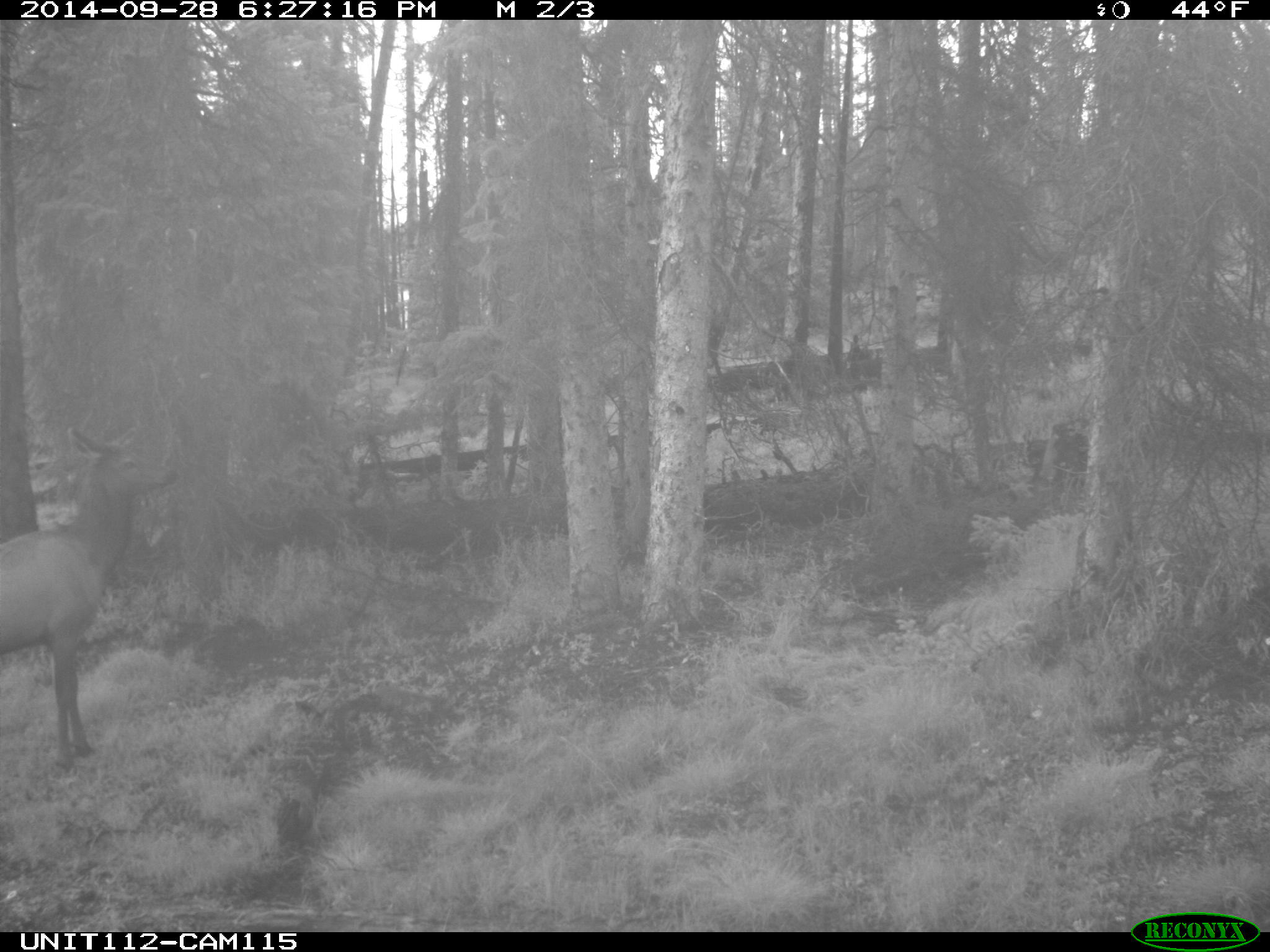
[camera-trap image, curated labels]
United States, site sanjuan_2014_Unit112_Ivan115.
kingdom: Animalia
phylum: Chordata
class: Mammalia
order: Artiodactyla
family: Cervidae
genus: Cervus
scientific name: Cervus elaphus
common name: red deer